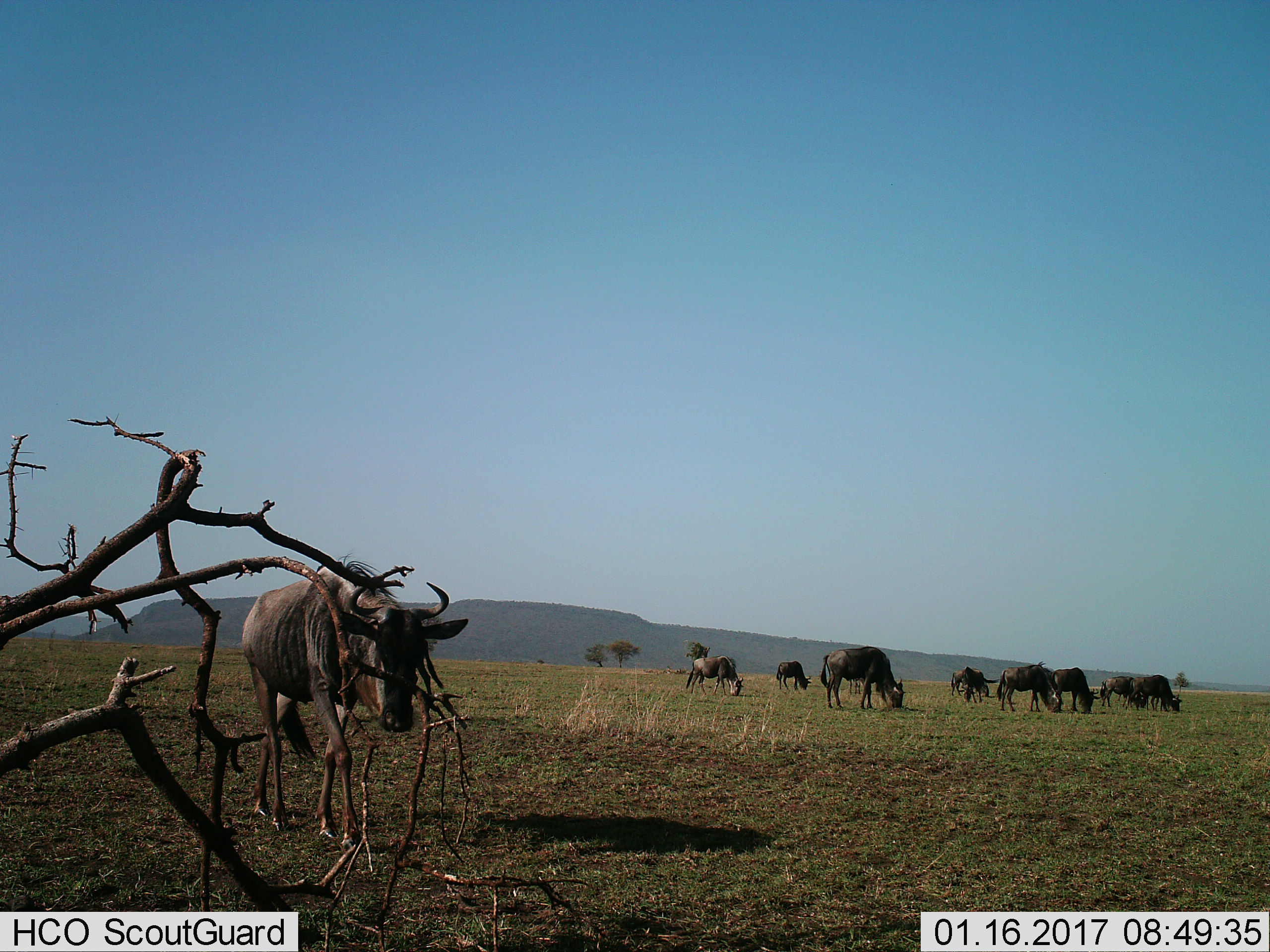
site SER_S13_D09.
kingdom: Animalia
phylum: Chordata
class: Mammalia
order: Artiodactyla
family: Bovidae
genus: Connochaetes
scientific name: Connochaetes taurinus taurinus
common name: blue wildebeest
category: wildebeestblue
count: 11-50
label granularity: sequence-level